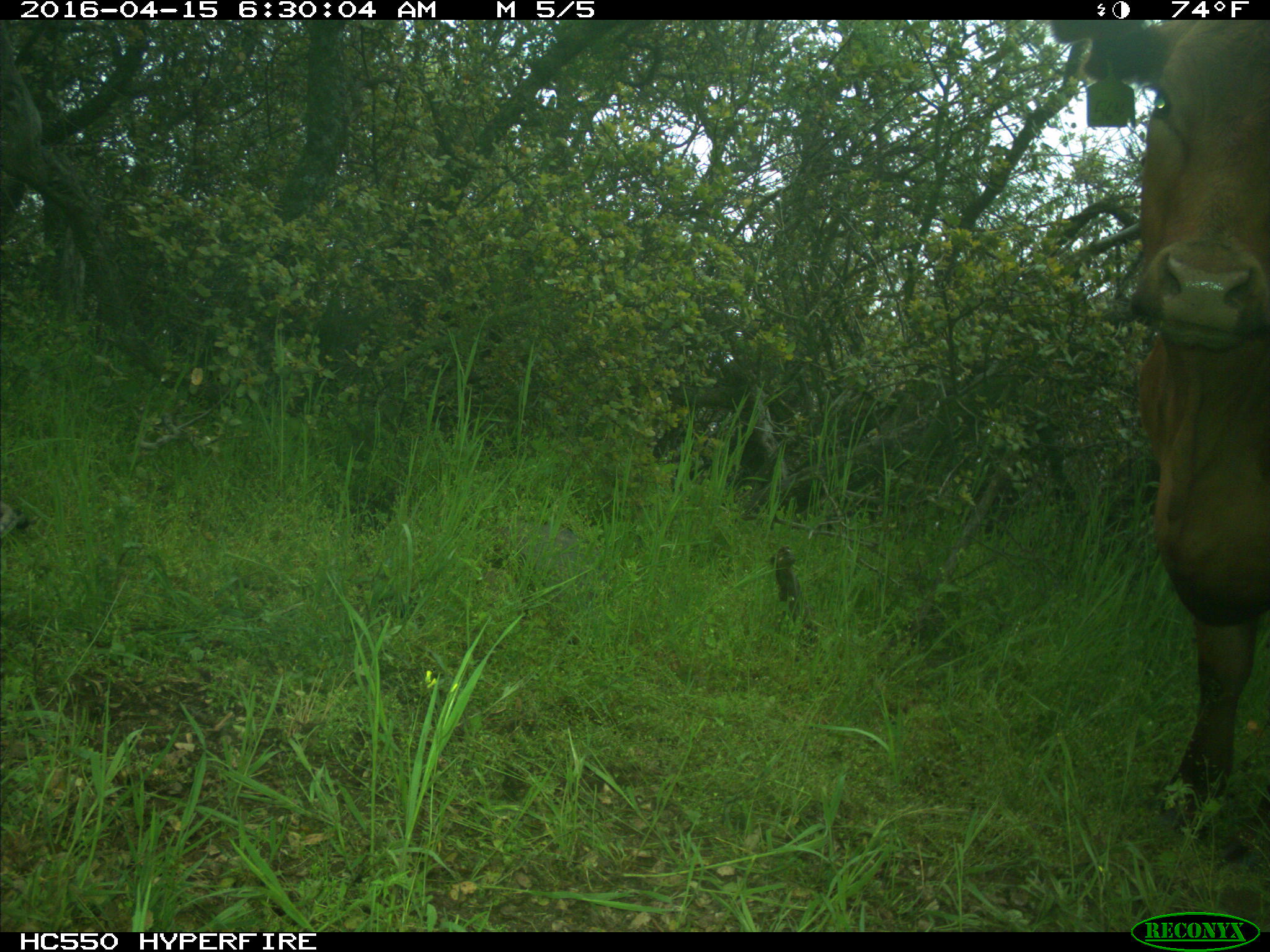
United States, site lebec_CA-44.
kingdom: Animalia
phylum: Chordata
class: Mammalia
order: Artiodactyla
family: Bovidae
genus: Bos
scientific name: Bos taurus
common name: domestic cow